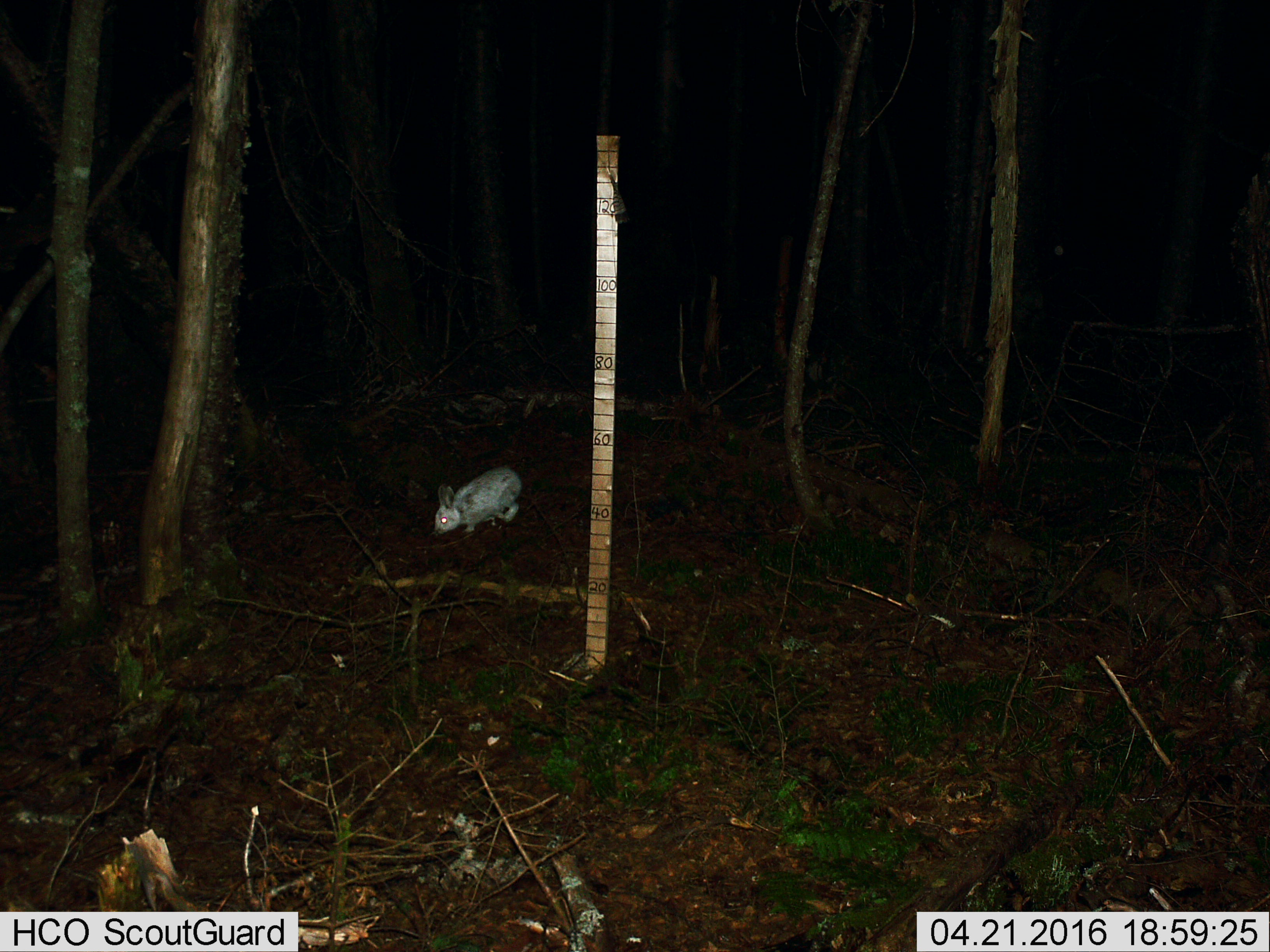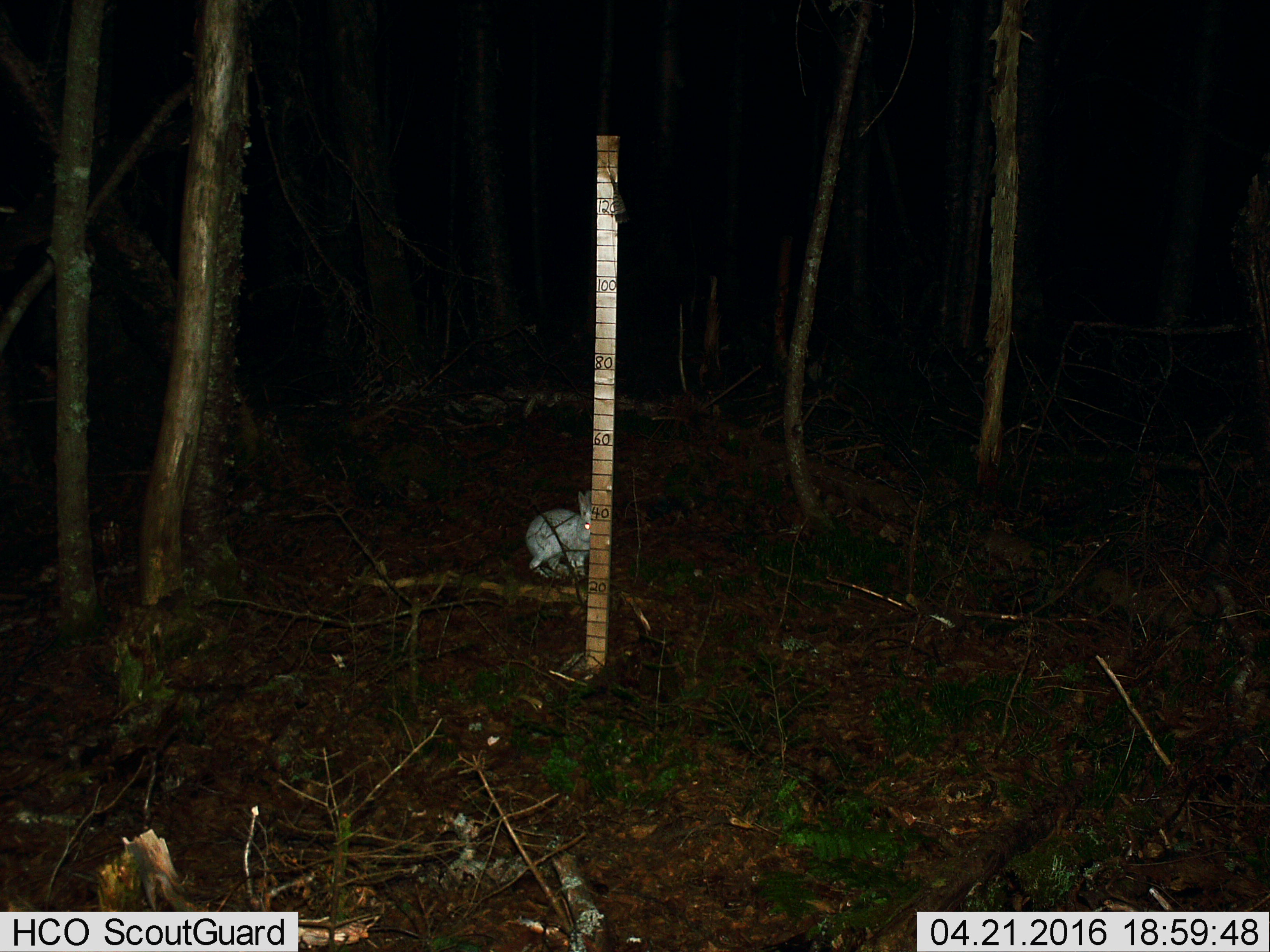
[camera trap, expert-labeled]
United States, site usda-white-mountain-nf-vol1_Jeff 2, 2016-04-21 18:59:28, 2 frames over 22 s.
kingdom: Animalia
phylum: Chordata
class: Mammalia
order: Lagomorpha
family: Leporidae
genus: Lepus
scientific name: Lepus americanus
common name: snowshoe hare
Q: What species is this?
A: Snowshoe hare (Lepus americanus).